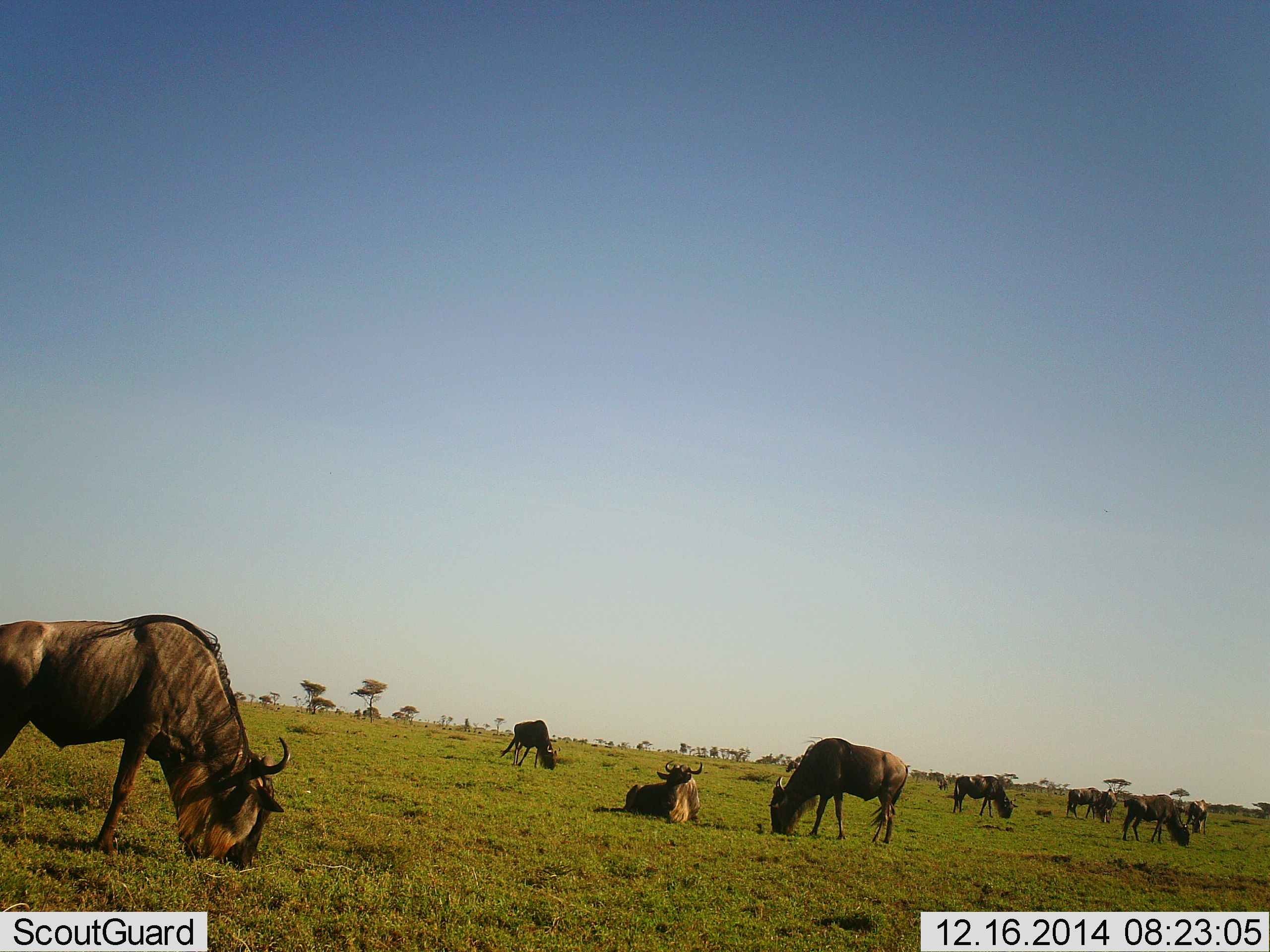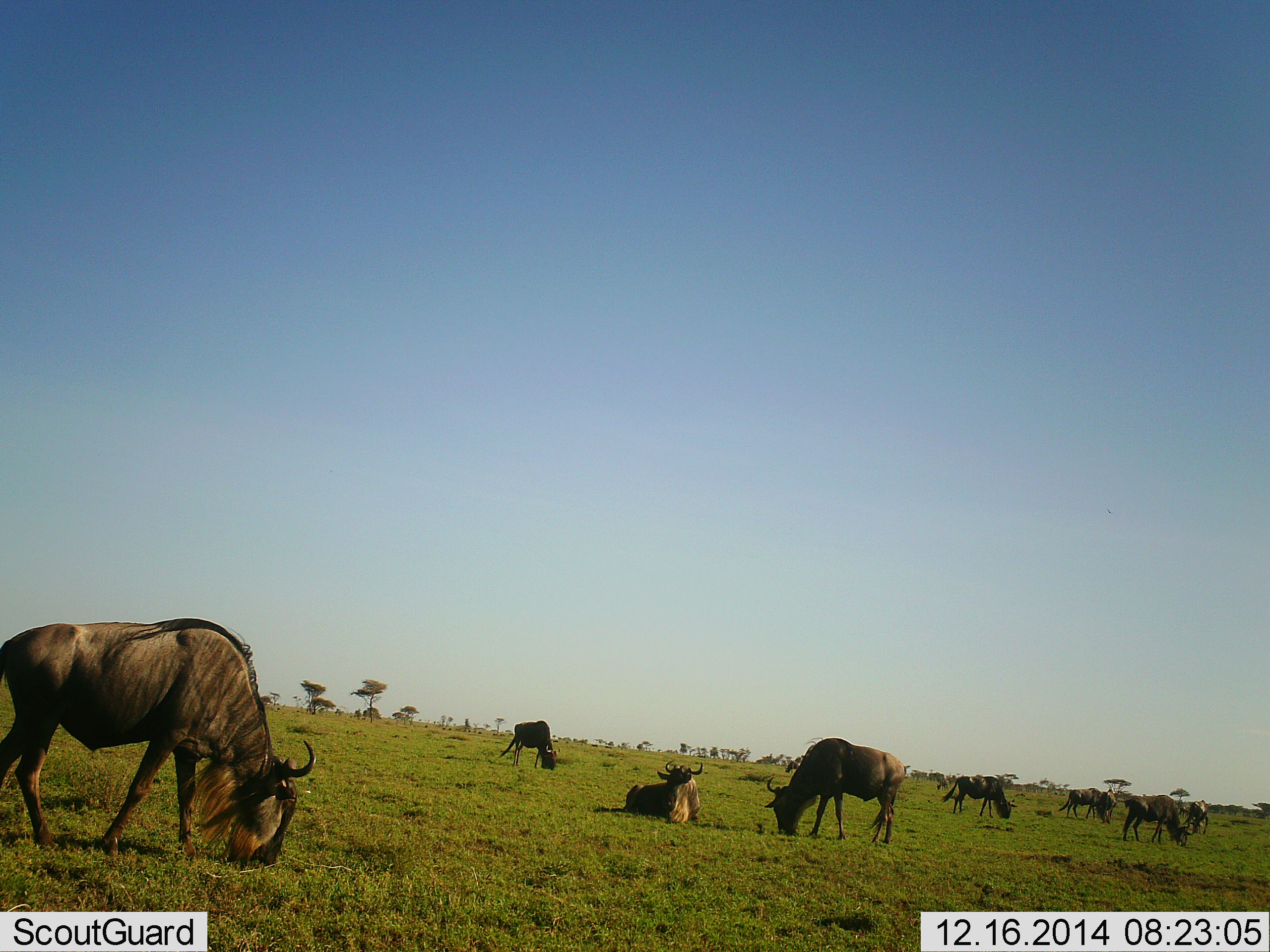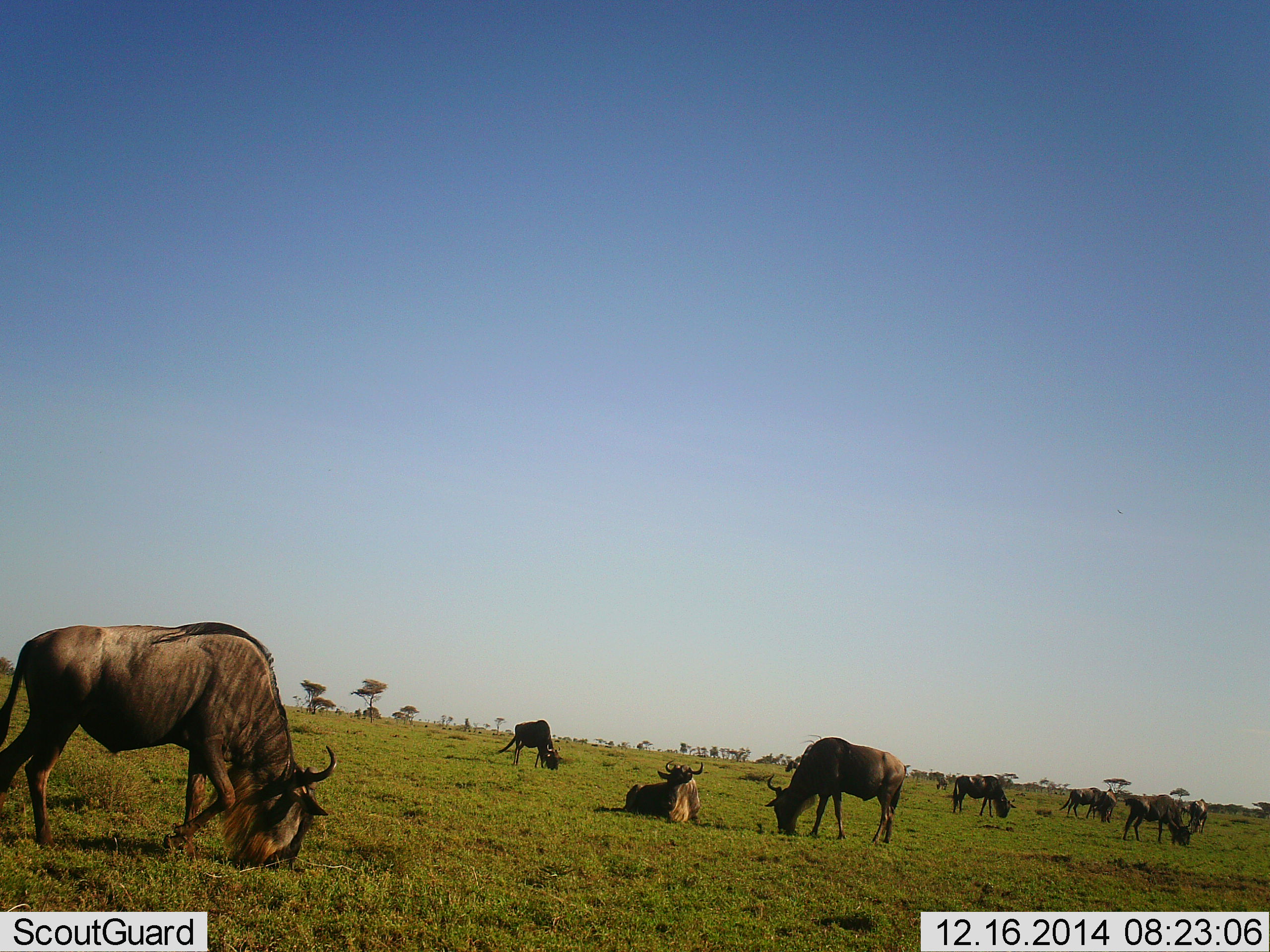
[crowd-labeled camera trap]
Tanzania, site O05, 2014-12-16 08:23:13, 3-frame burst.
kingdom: Animalia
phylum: Chordata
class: Mammalia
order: Artiodactyla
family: Bovidae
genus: Connochaetes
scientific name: Connochaetes taurinus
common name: blue wildebeest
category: wildebeest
Wildebeest (blue wildebeest) (Connochaetes taurinus), count 9. Behavior (volunteer vote fractions): standing 50%, resting 70%, moving 10%, interacting 10%. Young present (vote fraction): 0%. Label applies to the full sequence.